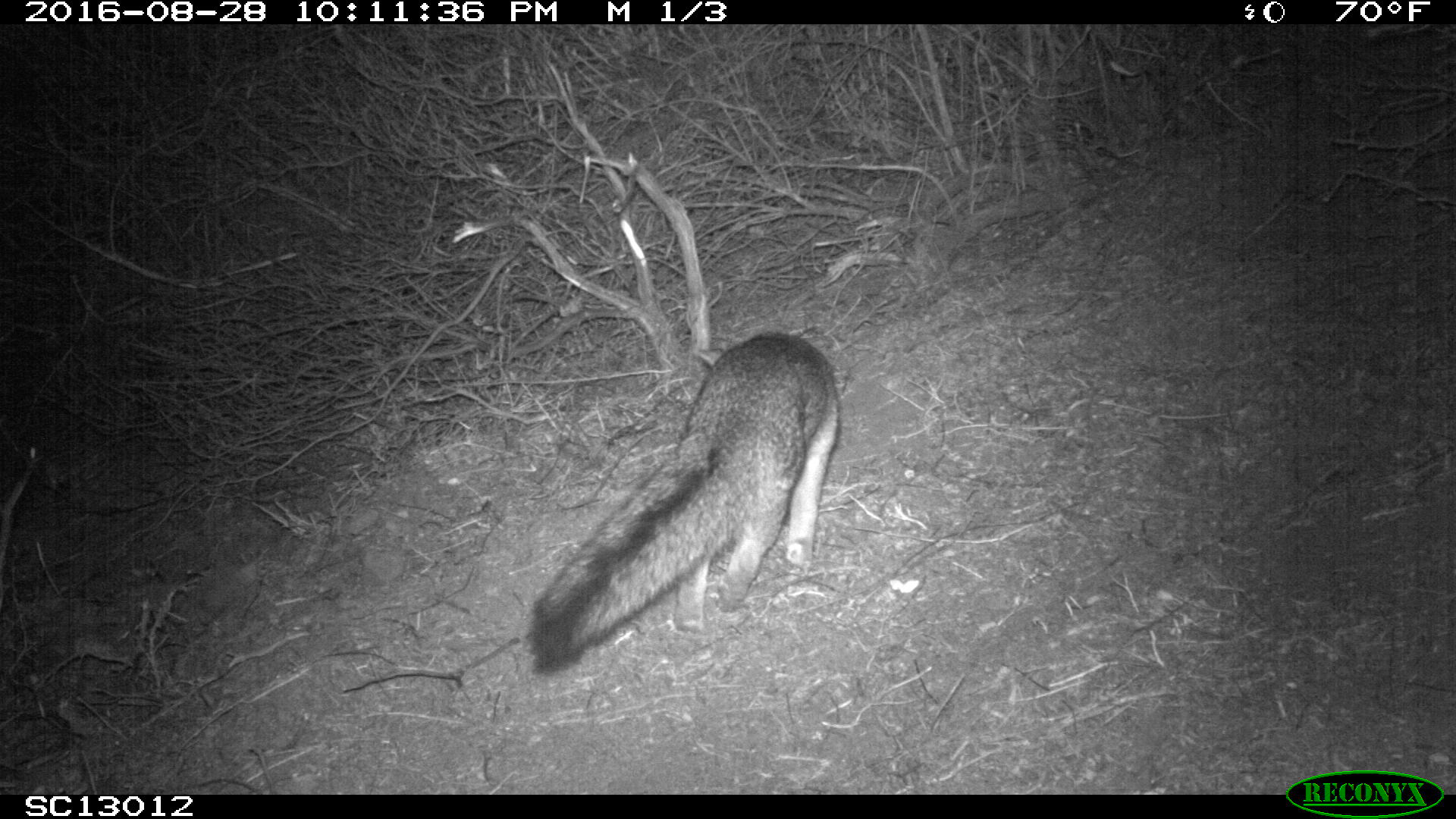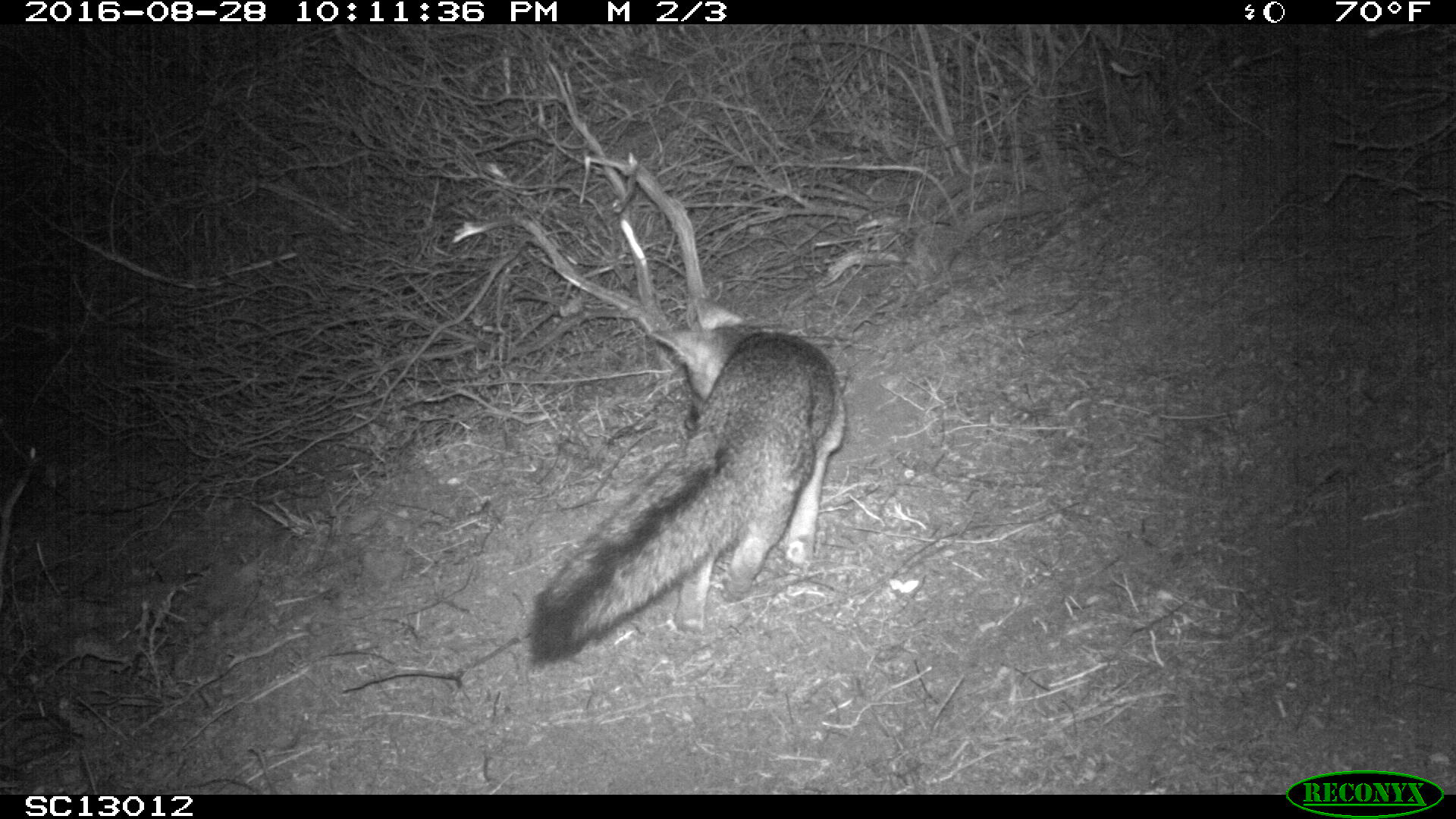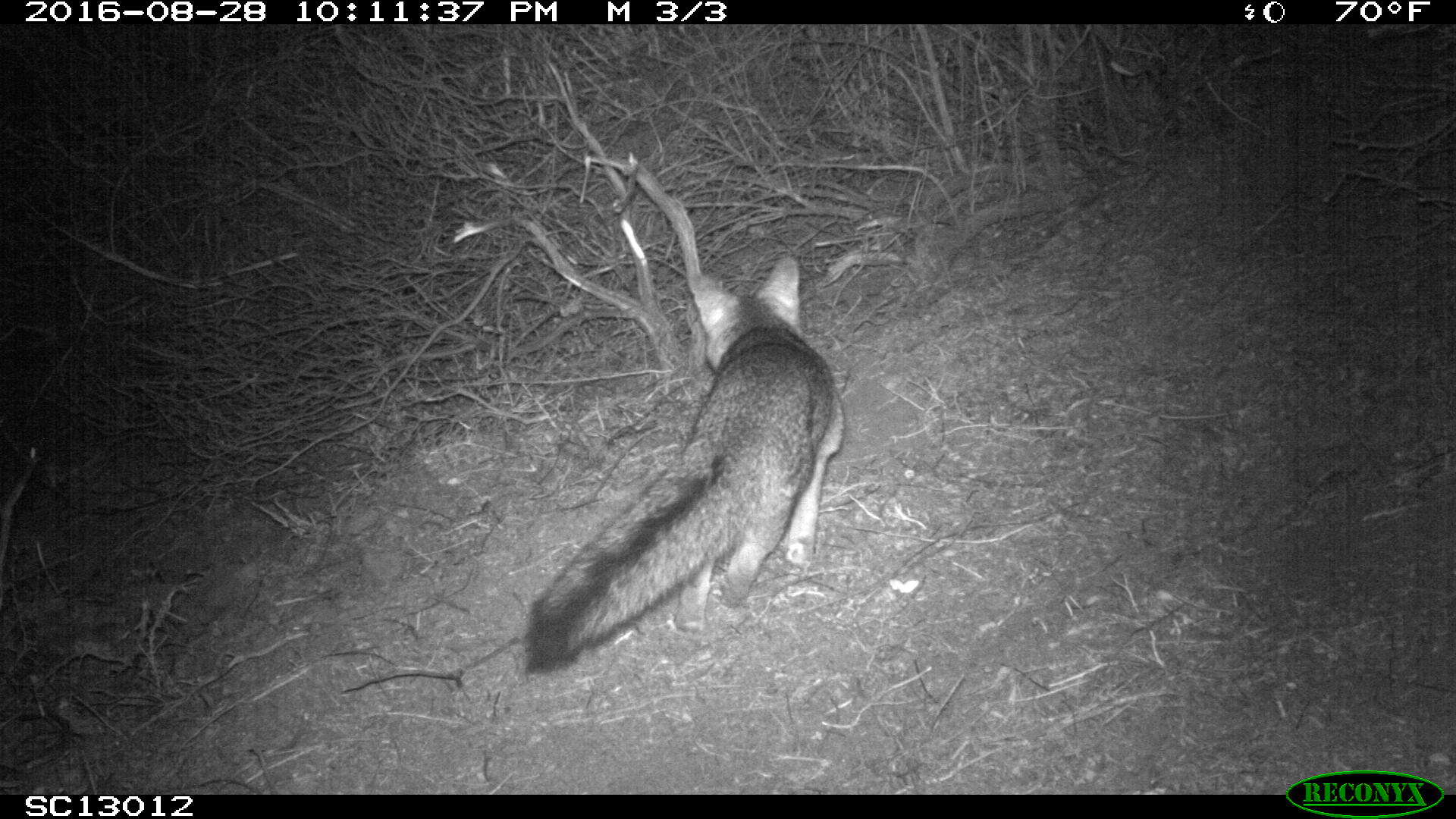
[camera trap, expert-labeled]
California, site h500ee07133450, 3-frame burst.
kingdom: Animalia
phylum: Chordata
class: Mammalia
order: Carnivora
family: Canidae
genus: Urocyon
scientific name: Urocyon littoralis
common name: island fox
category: fox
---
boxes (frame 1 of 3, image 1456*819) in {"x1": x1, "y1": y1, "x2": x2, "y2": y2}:
fox: {"x1": 524, "y1": 331, "x2": 841, "y2": 672}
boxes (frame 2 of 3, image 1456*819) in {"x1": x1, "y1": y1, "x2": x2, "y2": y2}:
fox: {"x1": 528, "y1": 298, "x2": 846, "y2": 673}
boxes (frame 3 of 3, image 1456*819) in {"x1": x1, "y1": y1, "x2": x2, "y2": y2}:
fox: {"x1": 525, "y1": 257, "x2": 843, "y2": 673}